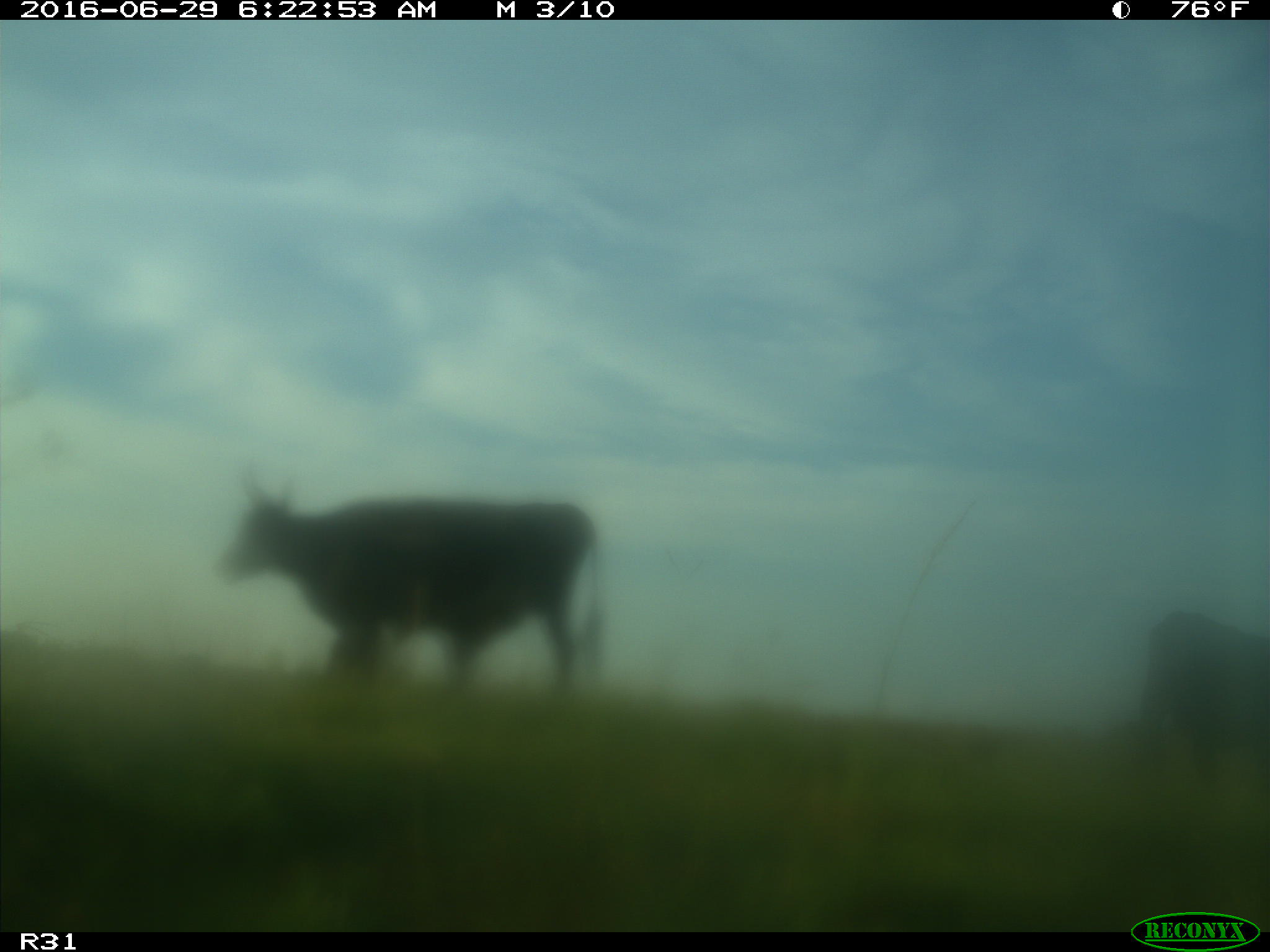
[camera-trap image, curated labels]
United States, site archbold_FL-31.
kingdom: Animalia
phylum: Chordata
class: Mammalia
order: Artiodactyla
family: Bovidae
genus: Bos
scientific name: Bos taurus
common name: domestic cow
Bos taurus (domestic cow).